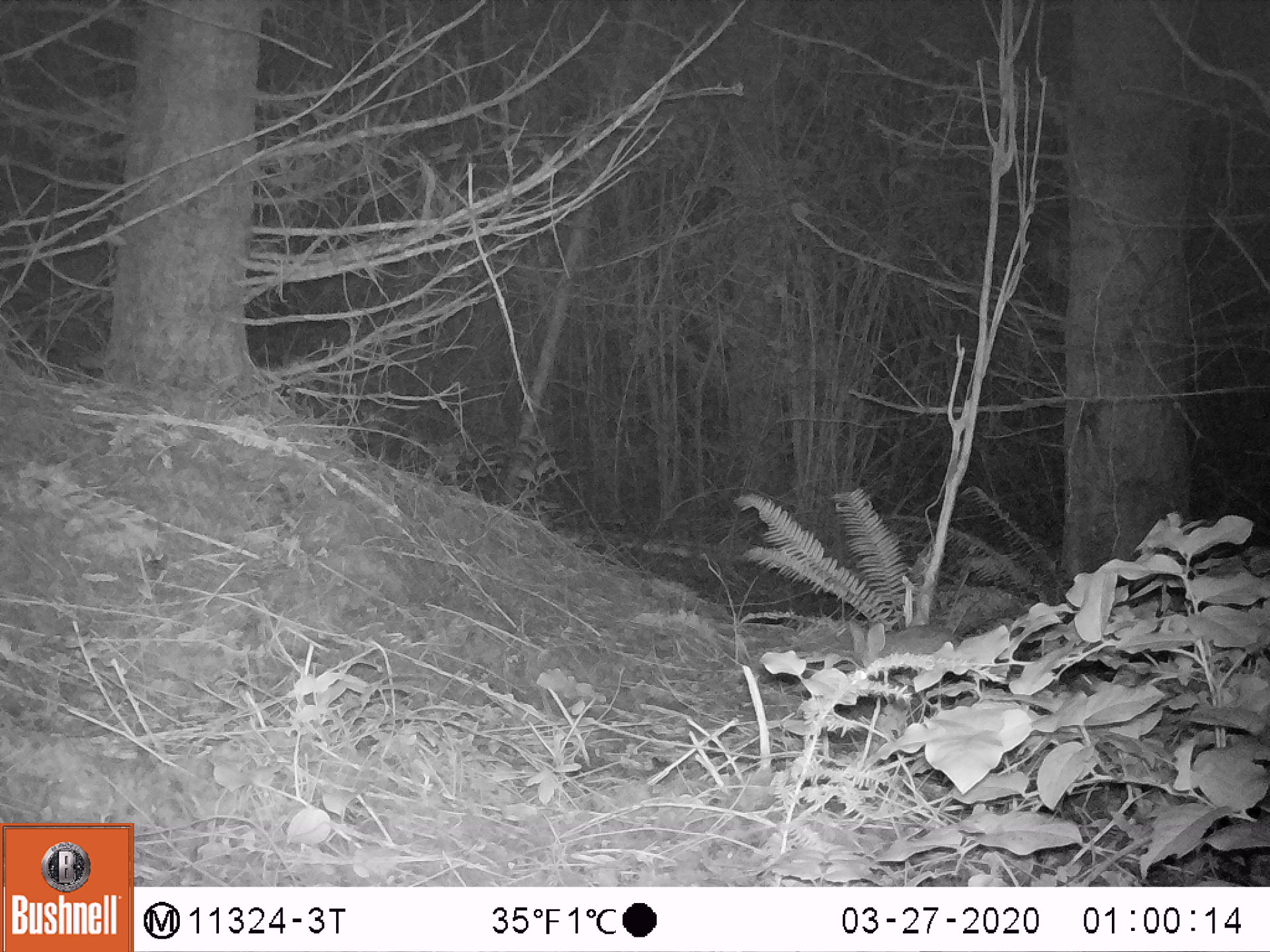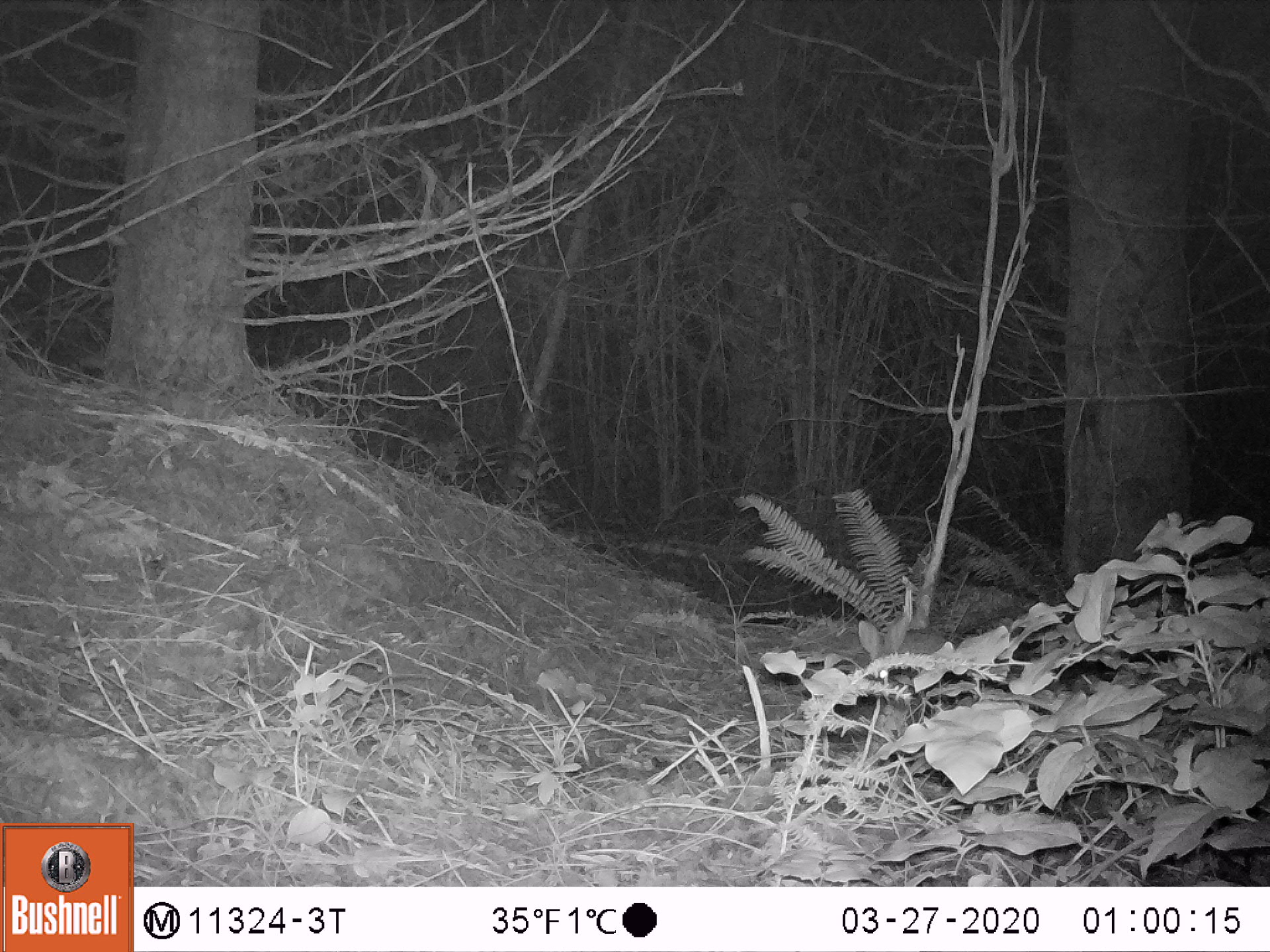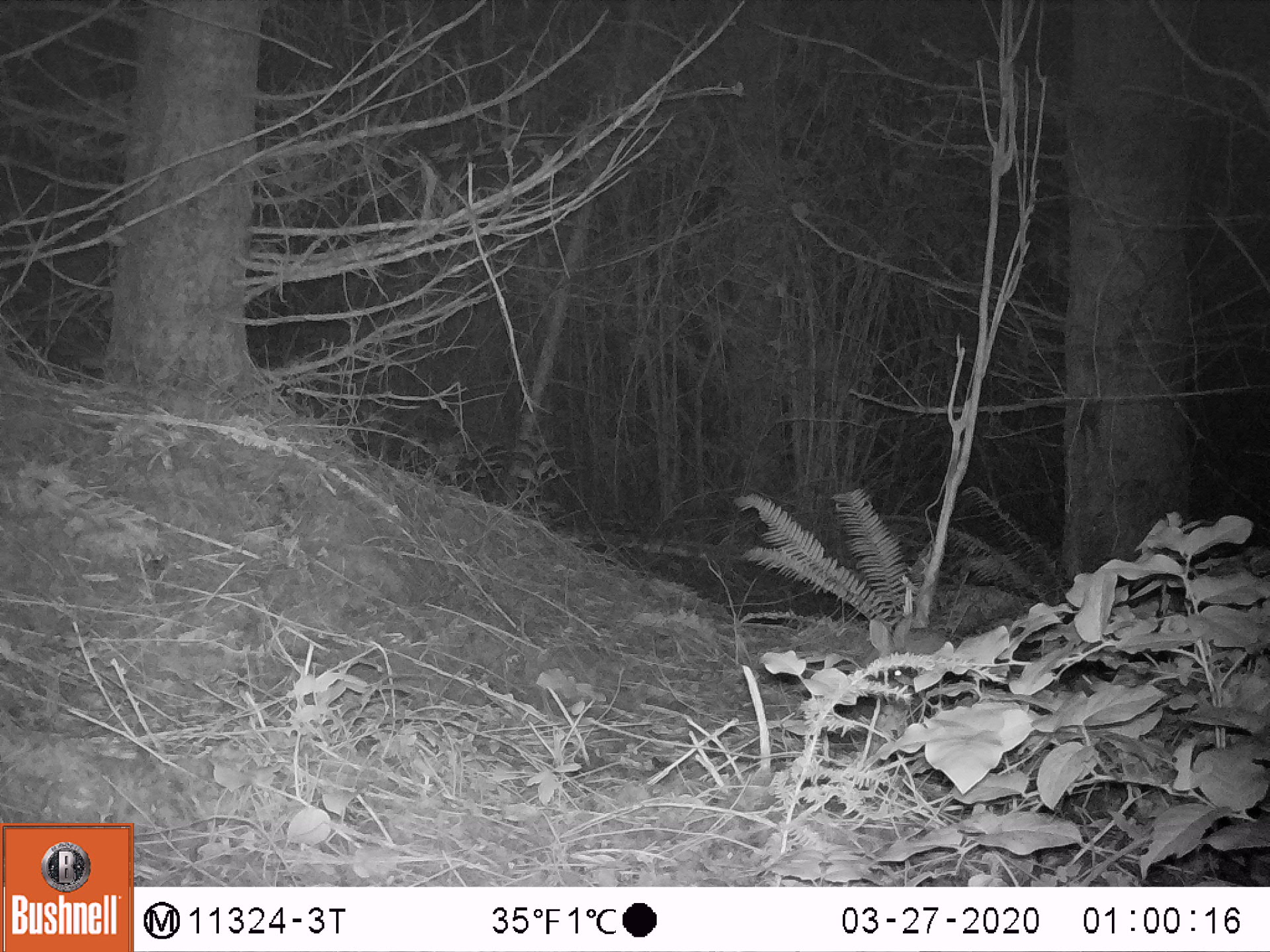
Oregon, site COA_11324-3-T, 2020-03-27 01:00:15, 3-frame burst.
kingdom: Animalia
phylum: Chordata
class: Mammalia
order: Lagomorpha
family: Leporidae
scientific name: Leporidae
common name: hares and rabbits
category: leporidae family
Leporidae family (hares and rabbits) (Leporidae).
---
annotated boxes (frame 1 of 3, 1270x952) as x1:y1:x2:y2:
leporidae family: 850:608:960:676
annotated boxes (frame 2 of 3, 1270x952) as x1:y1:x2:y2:
leporidae family: 856:603:950:692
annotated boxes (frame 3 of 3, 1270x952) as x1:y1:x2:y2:
leporidae family: 870:605:956:684